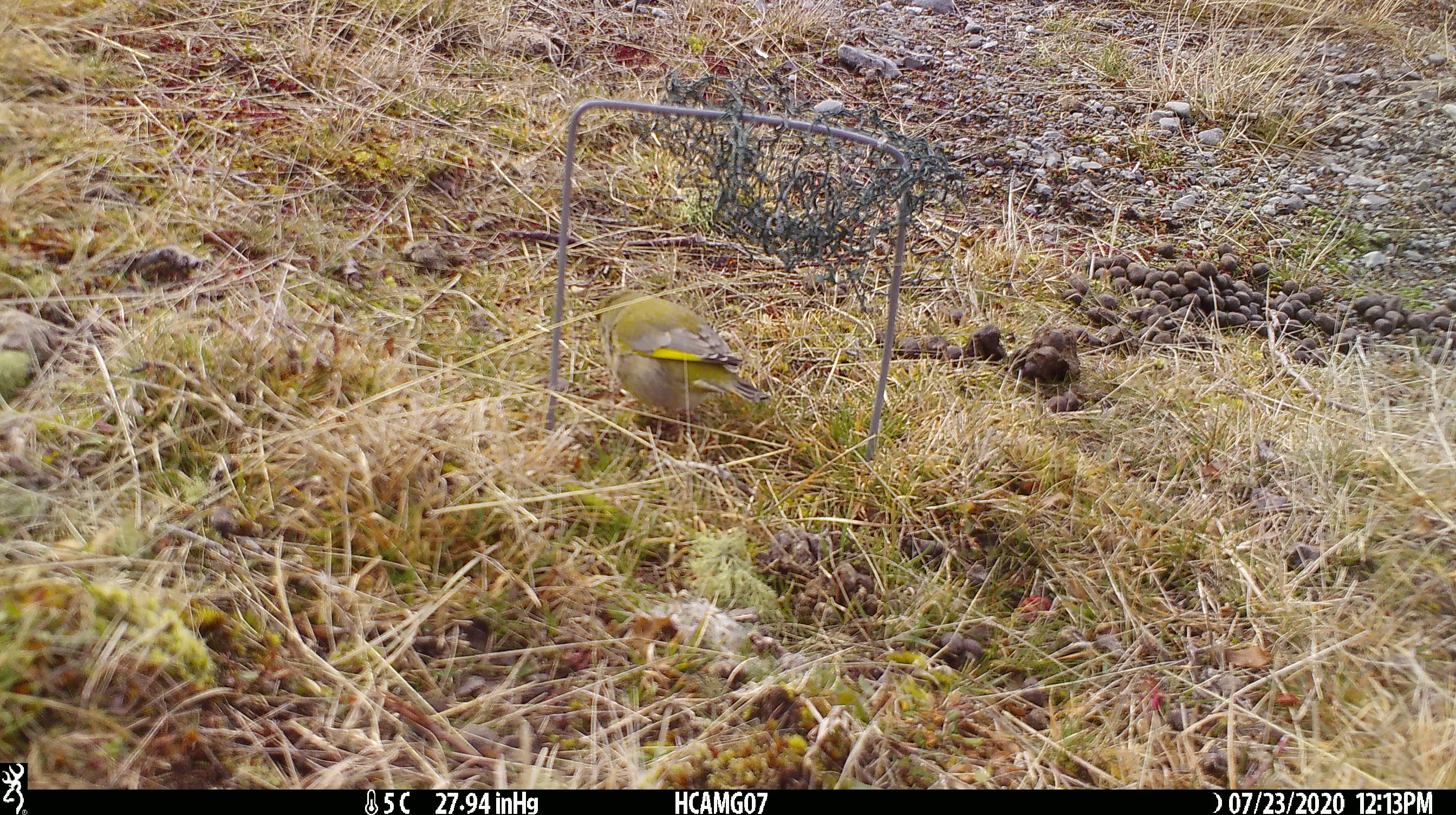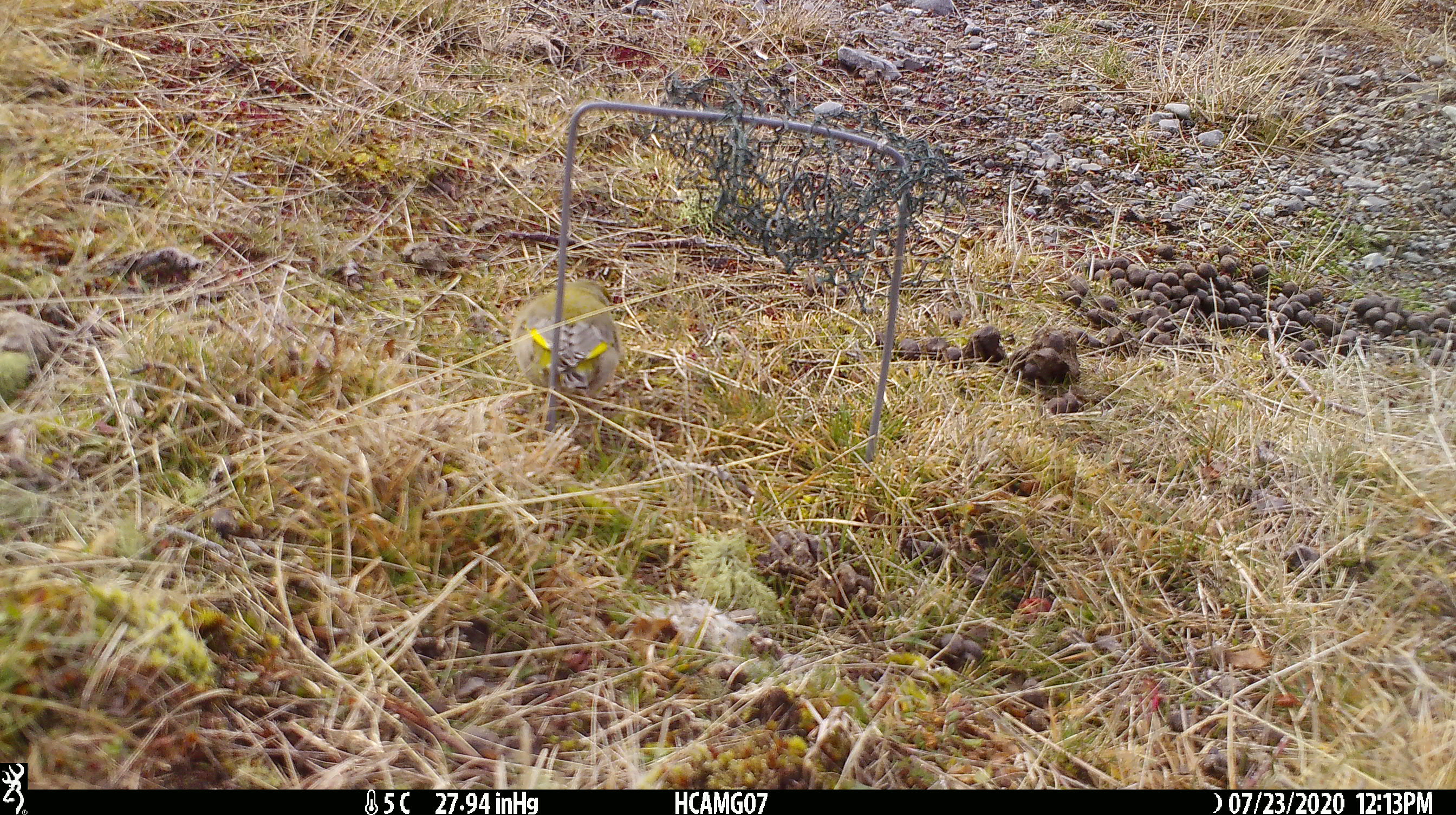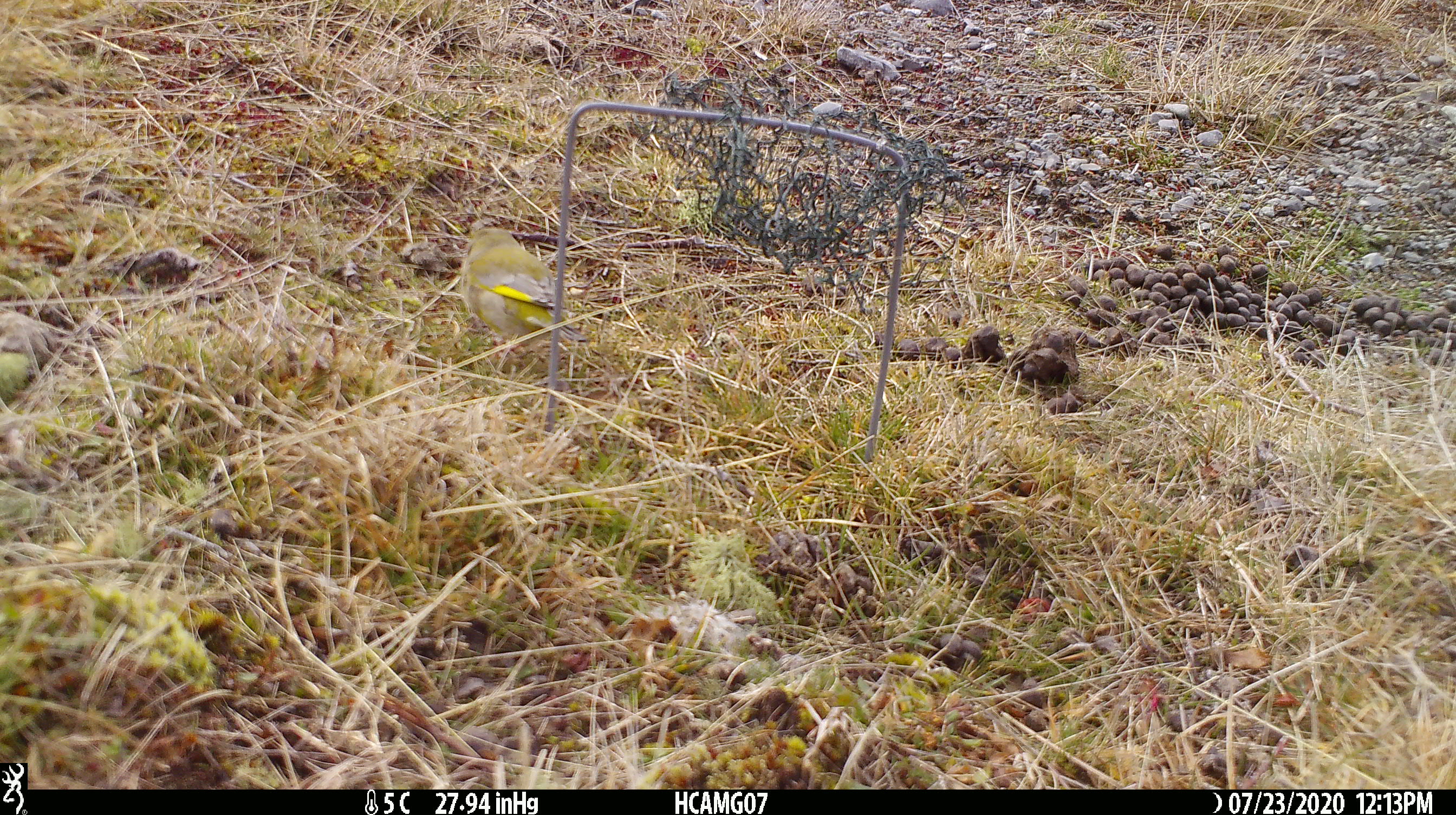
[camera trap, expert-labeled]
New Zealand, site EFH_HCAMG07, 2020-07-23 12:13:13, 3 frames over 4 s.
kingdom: Animalia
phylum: Chordata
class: Aves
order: Passeriformes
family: Fringillidae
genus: Chloris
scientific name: Chloris chloris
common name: greenfinch